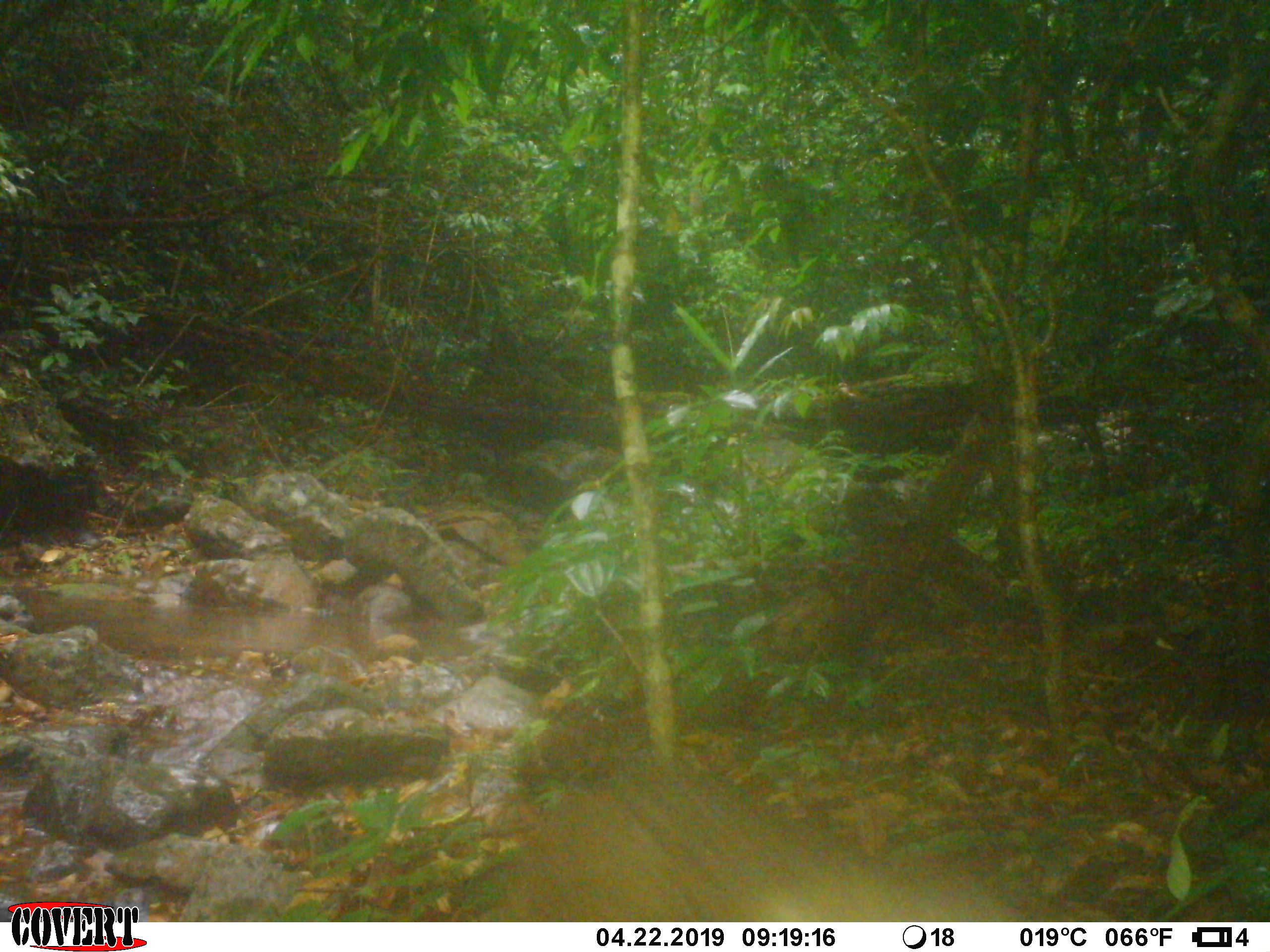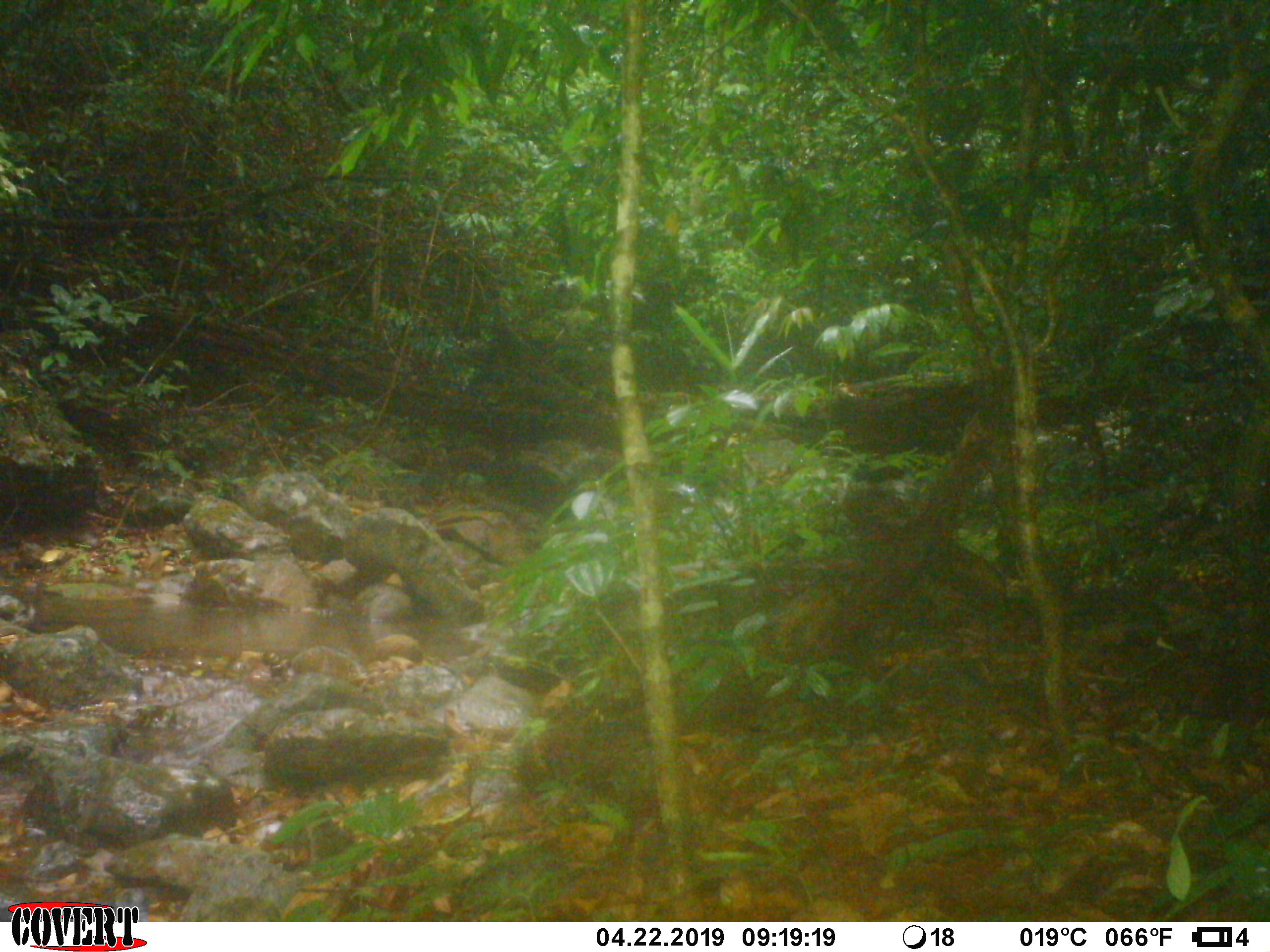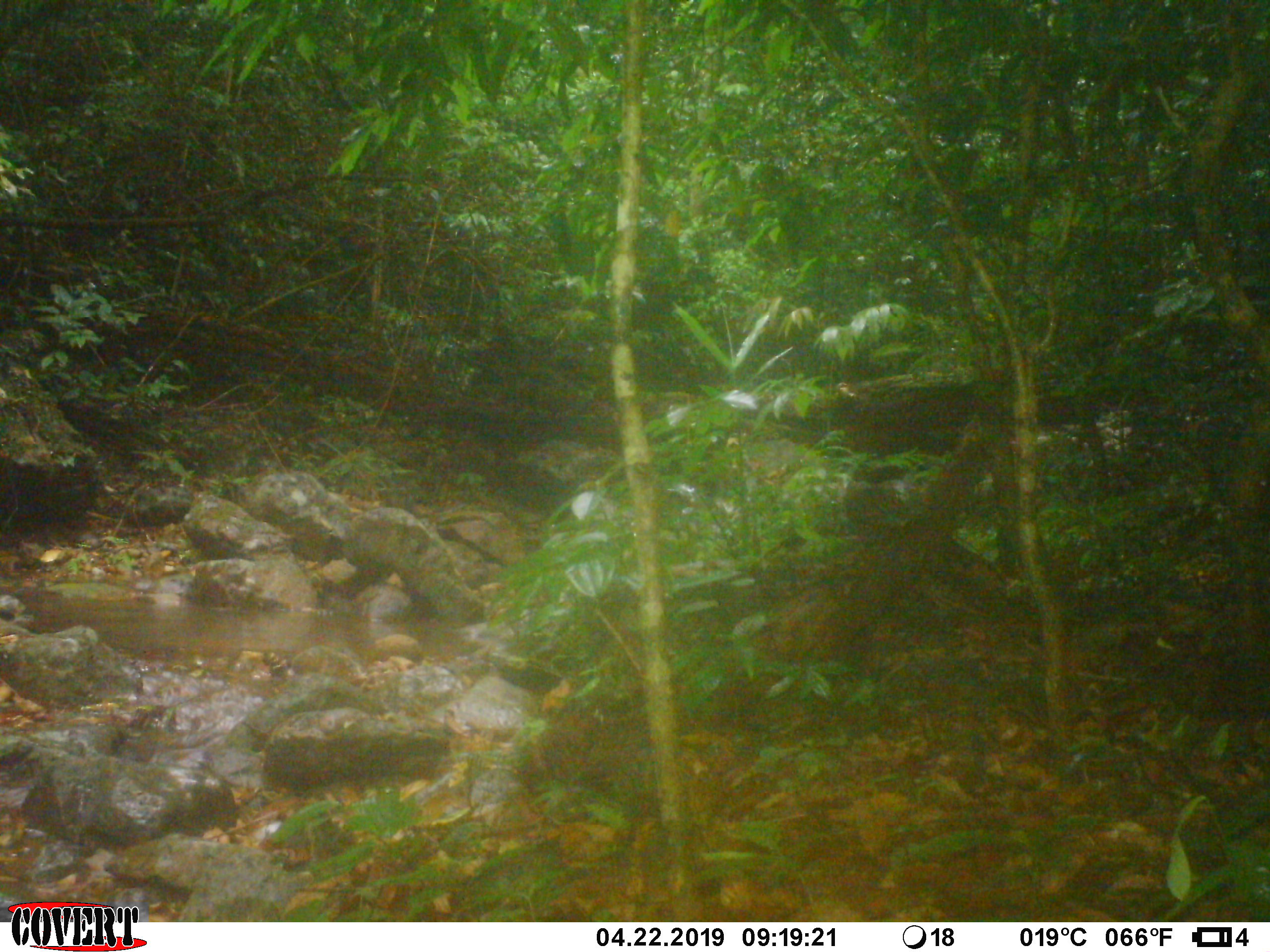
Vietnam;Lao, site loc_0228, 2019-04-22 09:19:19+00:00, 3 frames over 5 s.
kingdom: Animalia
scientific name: Animalia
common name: animal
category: unidentified animal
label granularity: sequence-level